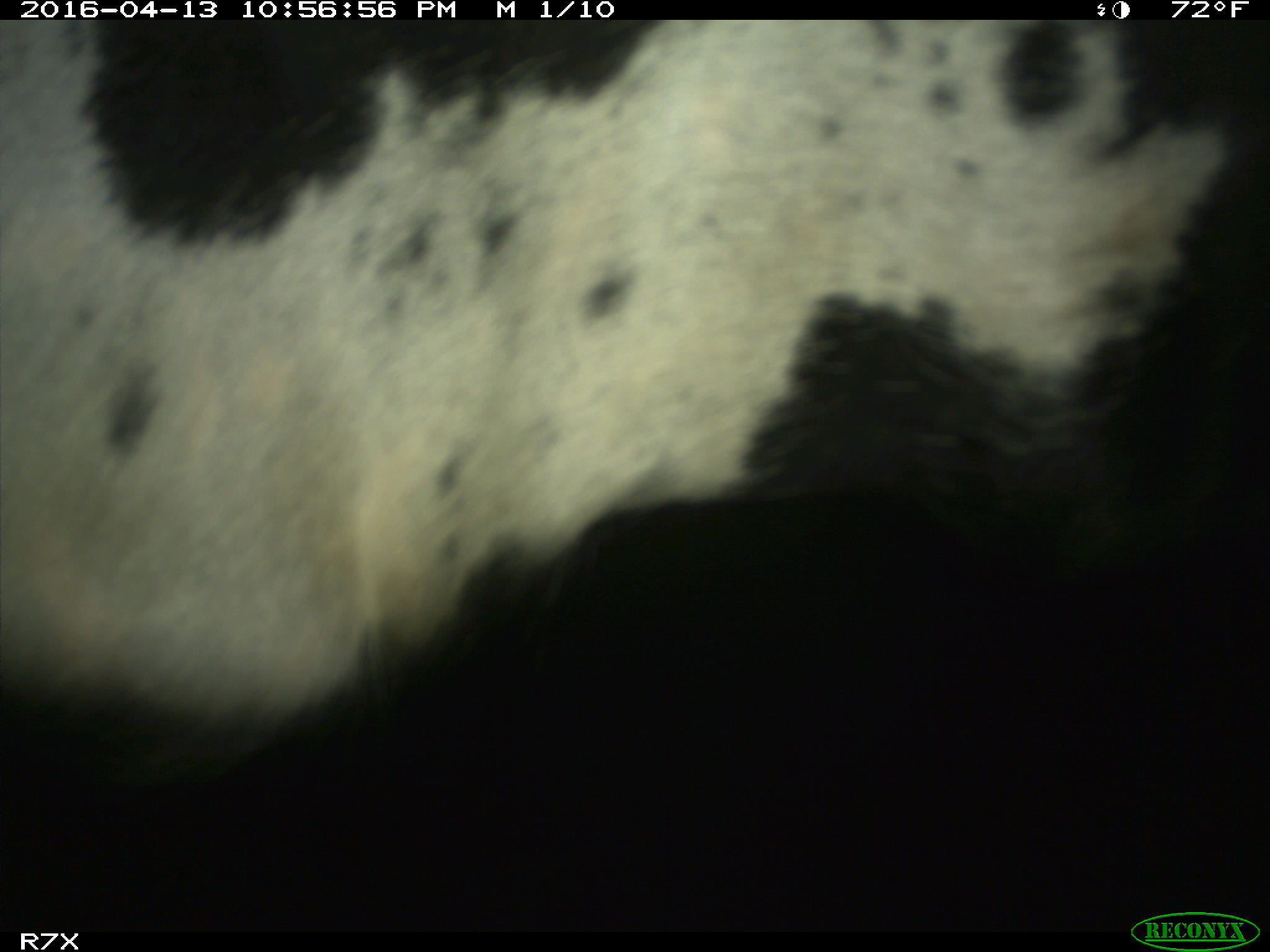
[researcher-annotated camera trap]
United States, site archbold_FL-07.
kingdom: Animalia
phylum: Chordata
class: Mammalia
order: Artiodactyla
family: Bovidae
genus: Bos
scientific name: Bos taurus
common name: domestic cow